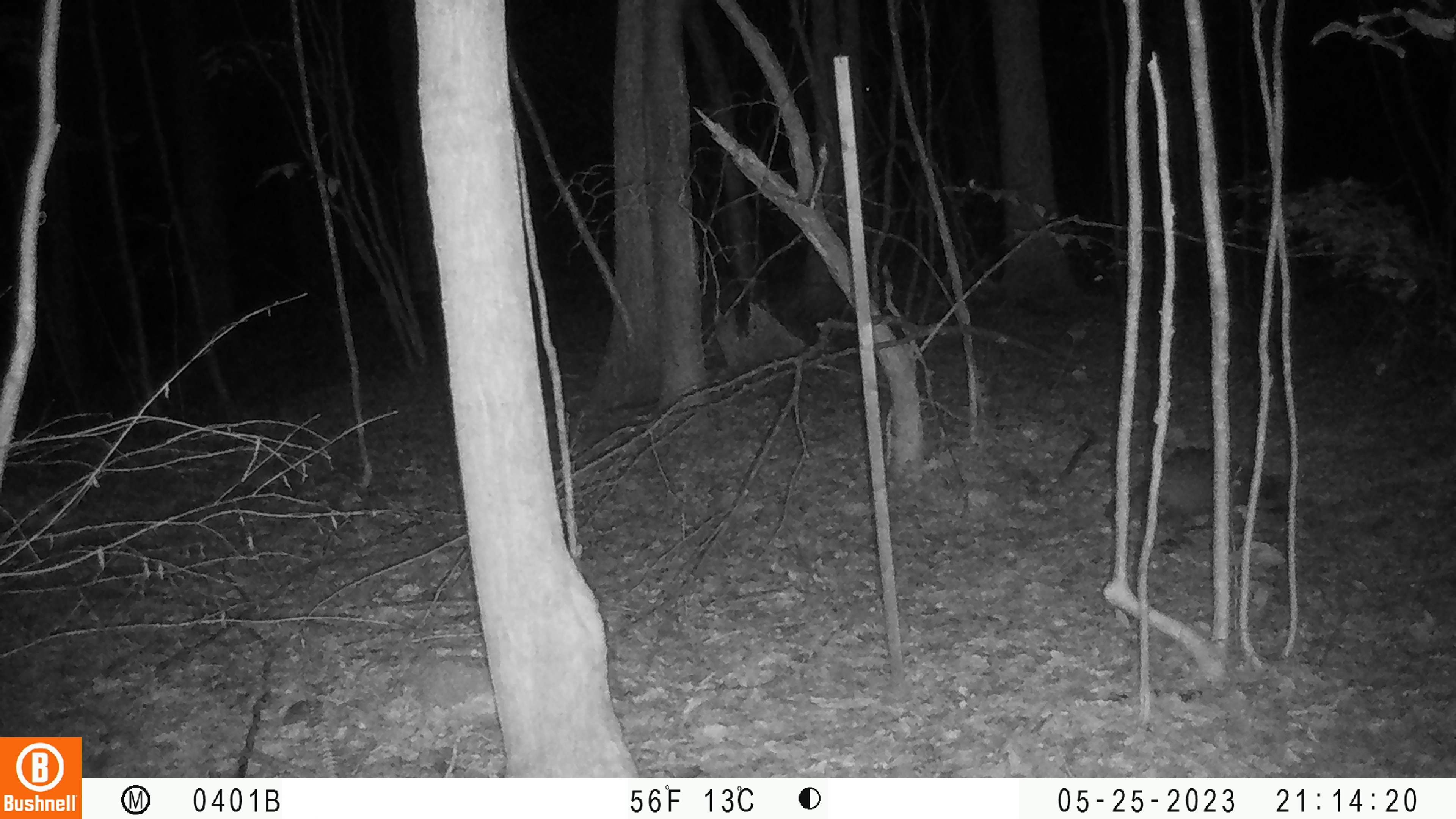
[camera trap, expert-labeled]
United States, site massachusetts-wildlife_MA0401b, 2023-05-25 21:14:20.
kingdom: Animalia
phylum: Chordata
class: Mammalia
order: Carnivora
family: Procyonidae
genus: Procyon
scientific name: Procyon lotor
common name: raccoon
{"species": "raccoon (Procyon lotor)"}